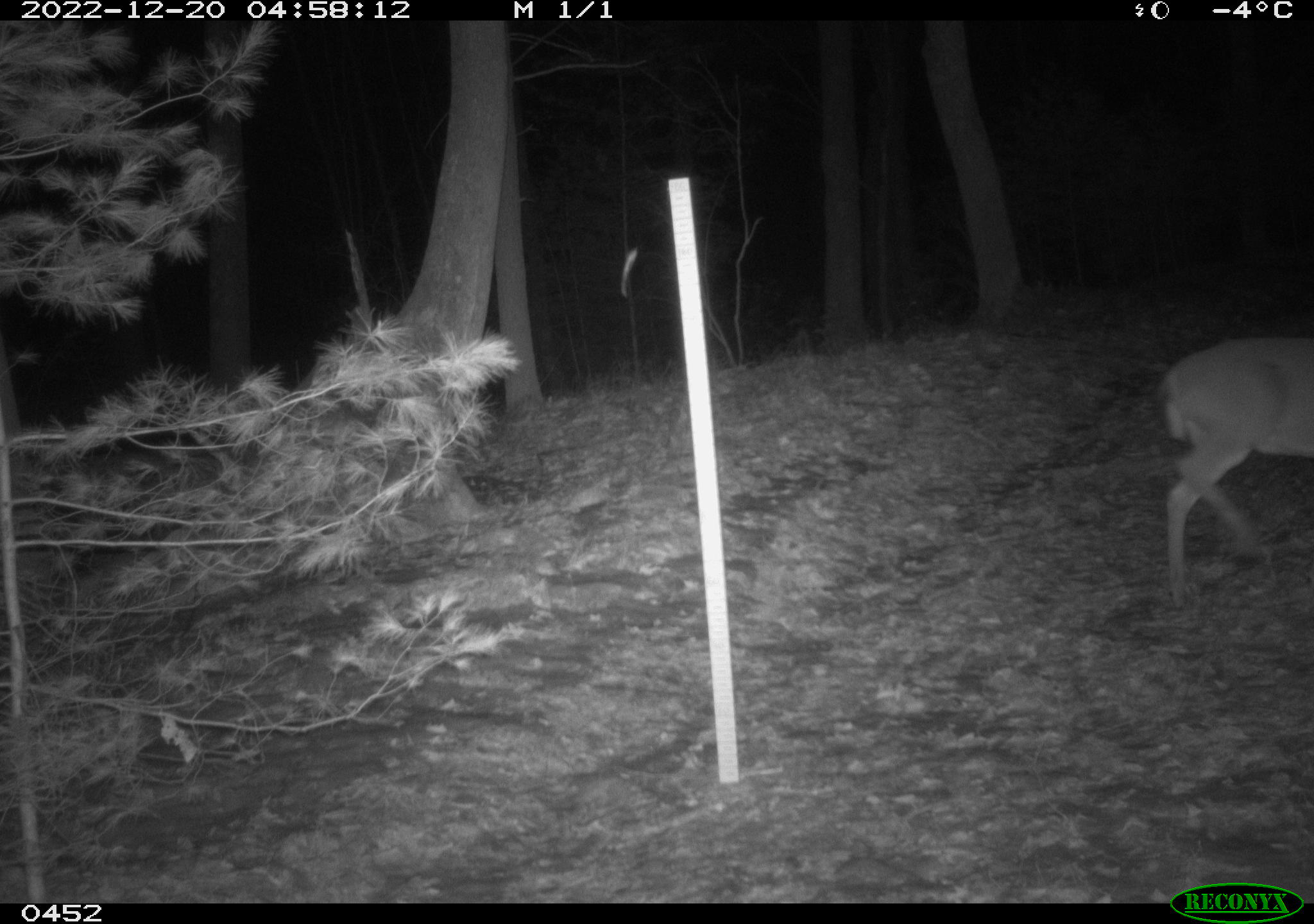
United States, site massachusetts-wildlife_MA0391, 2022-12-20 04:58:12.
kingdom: Animalia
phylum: Chordata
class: Mammalia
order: Artiodactyla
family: Cervidae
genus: Odocoileus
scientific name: Odocoileus virginianus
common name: white-tailed deer